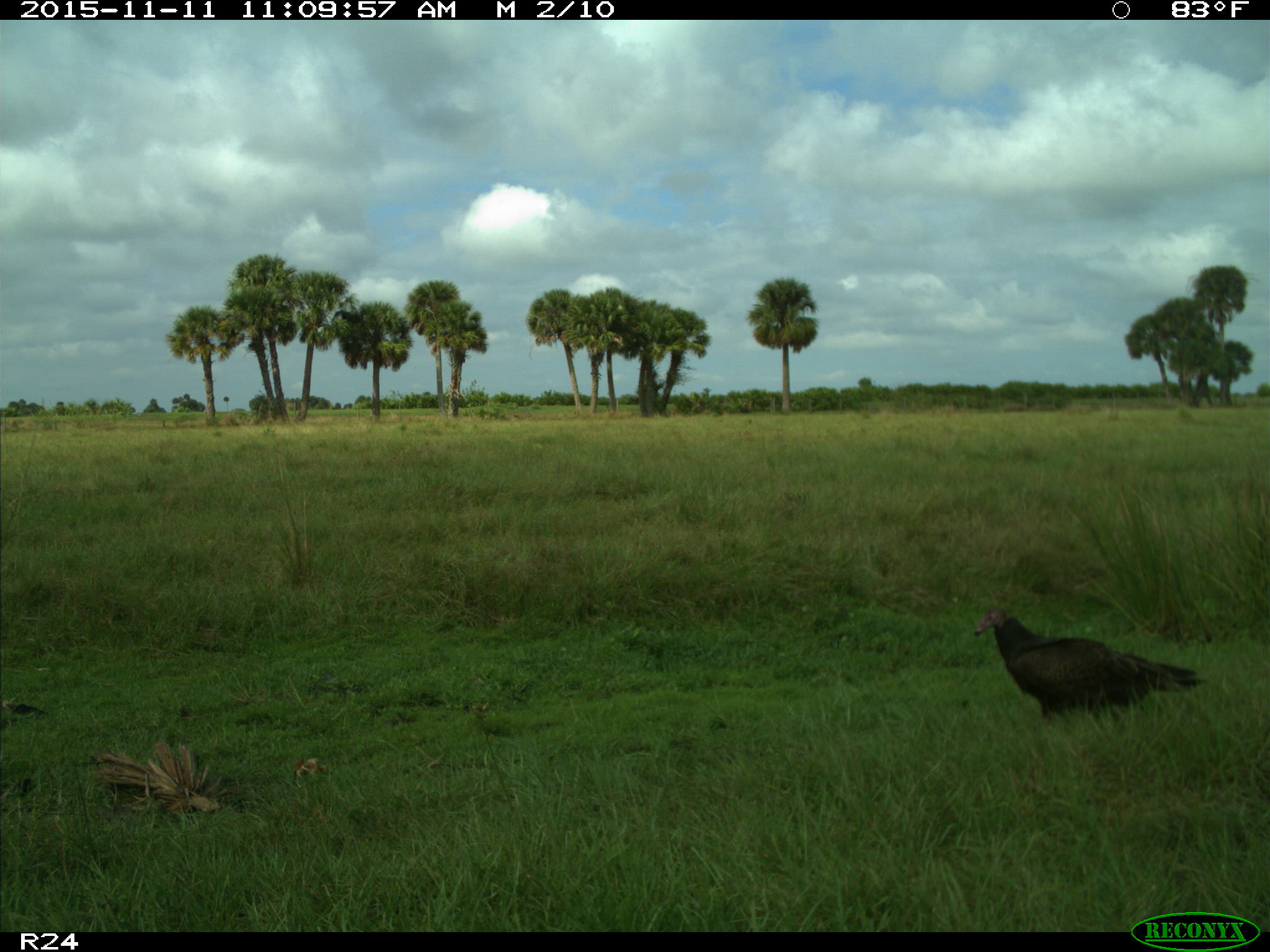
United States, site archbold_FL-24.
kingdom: Animalia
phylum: Chordata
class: Aves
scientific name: Aves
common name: birds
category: unidentified bird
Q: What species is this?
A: Unidentified bird (birds) (Aves).